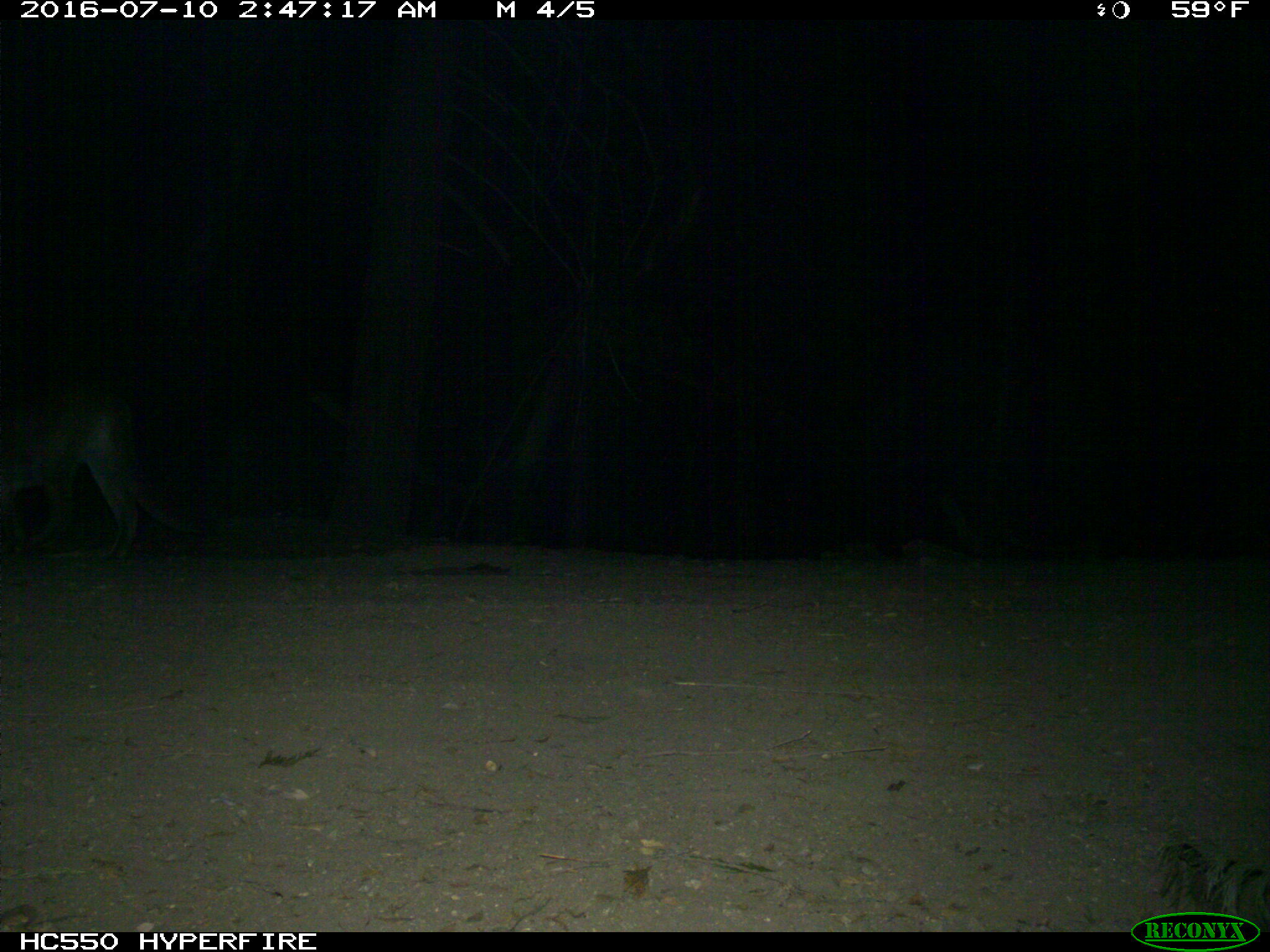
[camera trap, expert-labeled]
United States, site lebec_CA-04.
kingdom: Animalia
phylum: Chordata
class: Mammalia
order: Carnivora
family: Felidae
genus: Puma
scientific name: Puma concolor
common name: mountain lion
Puma concolor (mountain lion).